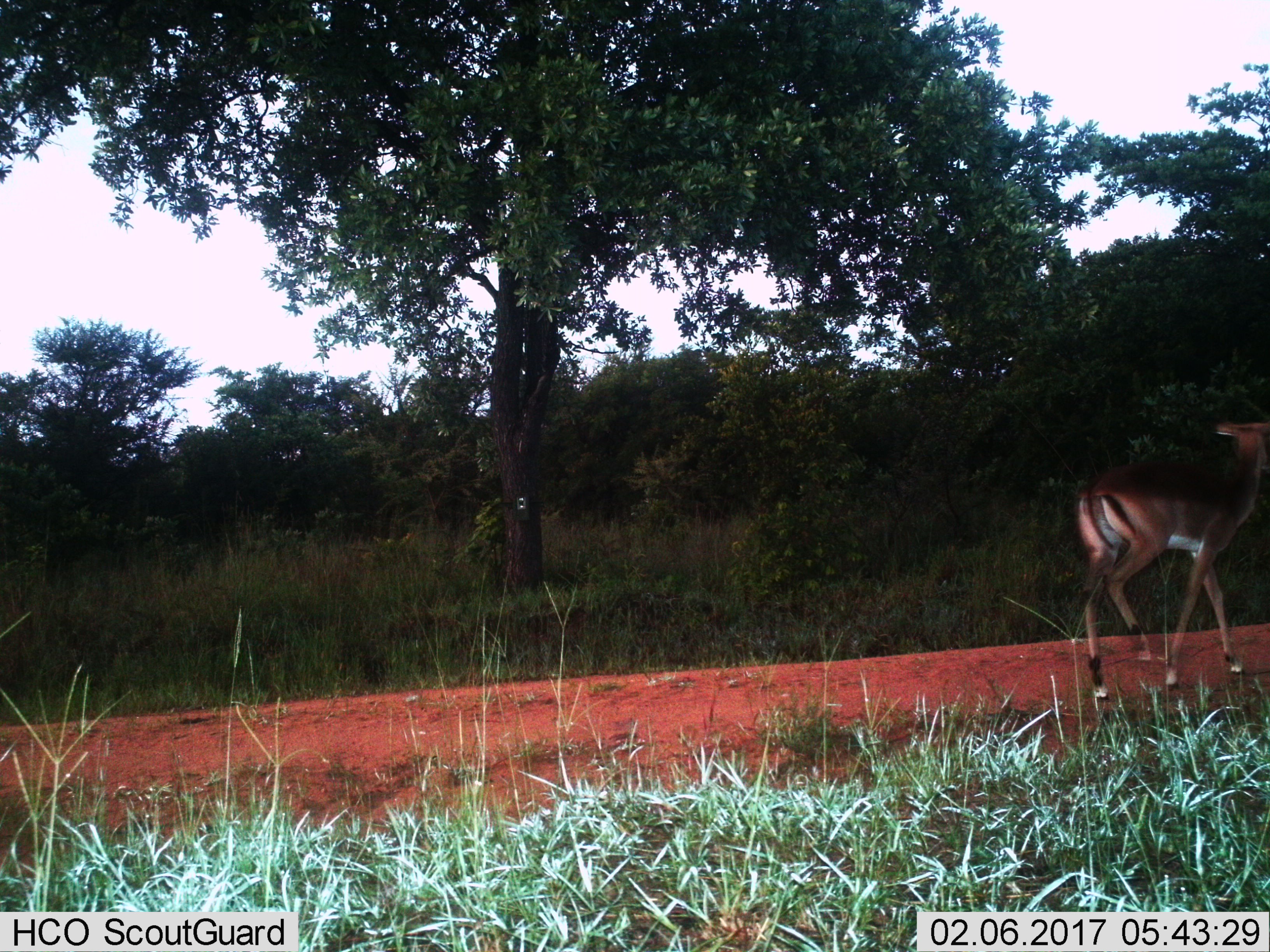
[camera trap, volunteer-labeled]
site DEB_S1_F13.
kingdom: Animalia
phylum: Chordata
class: Mammalia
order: Artiodactyla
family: Bovidae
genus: Aepyceros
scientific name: Aepyceros melampus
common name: impala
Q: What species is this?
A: Impala (Aepyceros melampus).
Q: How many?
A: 1.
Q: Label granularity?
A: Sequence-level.